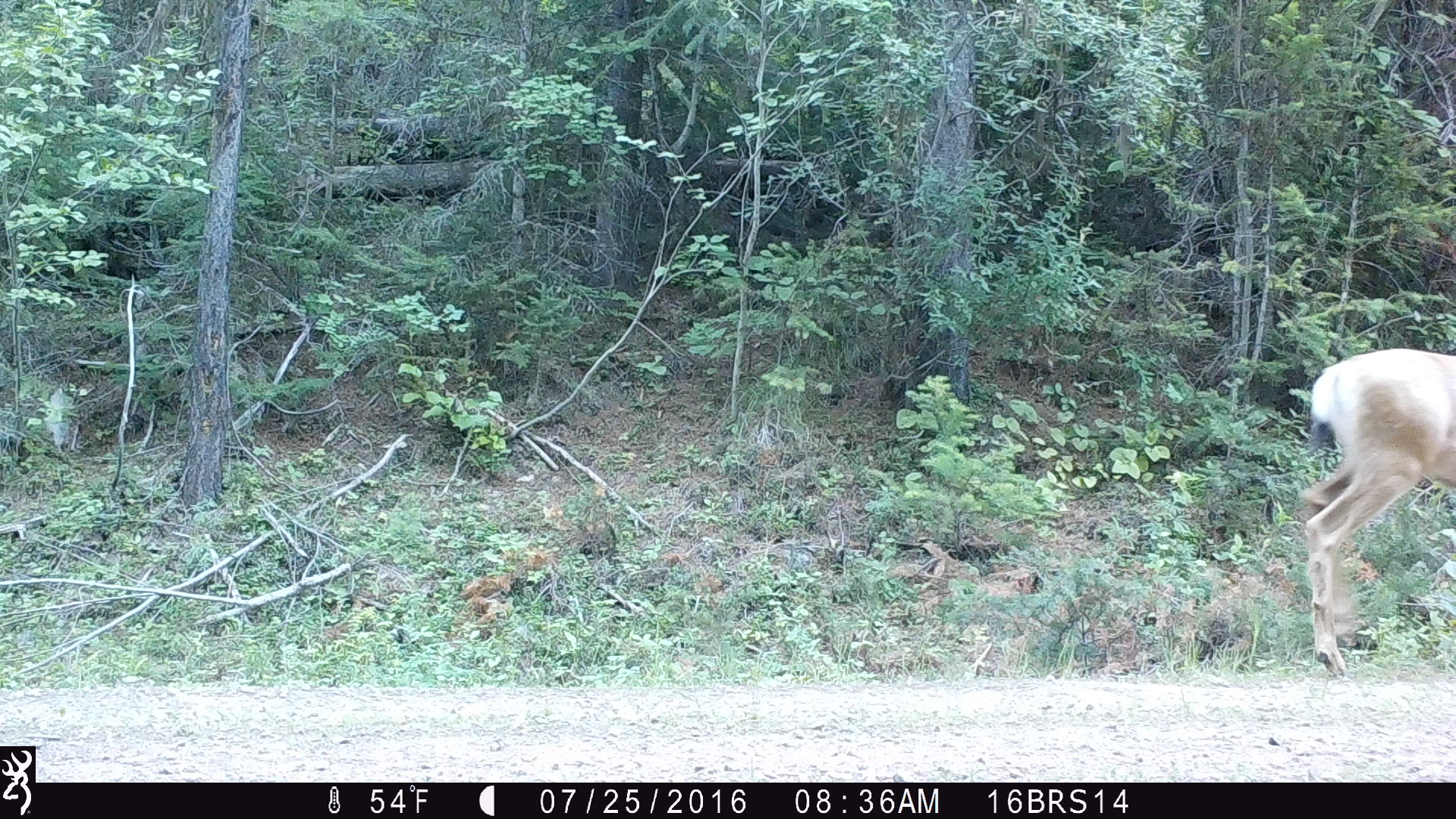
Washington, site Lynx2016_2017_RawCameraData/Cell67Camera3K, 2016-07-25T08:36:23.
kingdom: Animalia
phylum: Chordata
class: Mammalia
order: Artiodactyla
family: Cervidae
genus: Odocoileus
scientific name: Odocoileus hemionus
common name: mule deer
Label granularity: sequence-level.